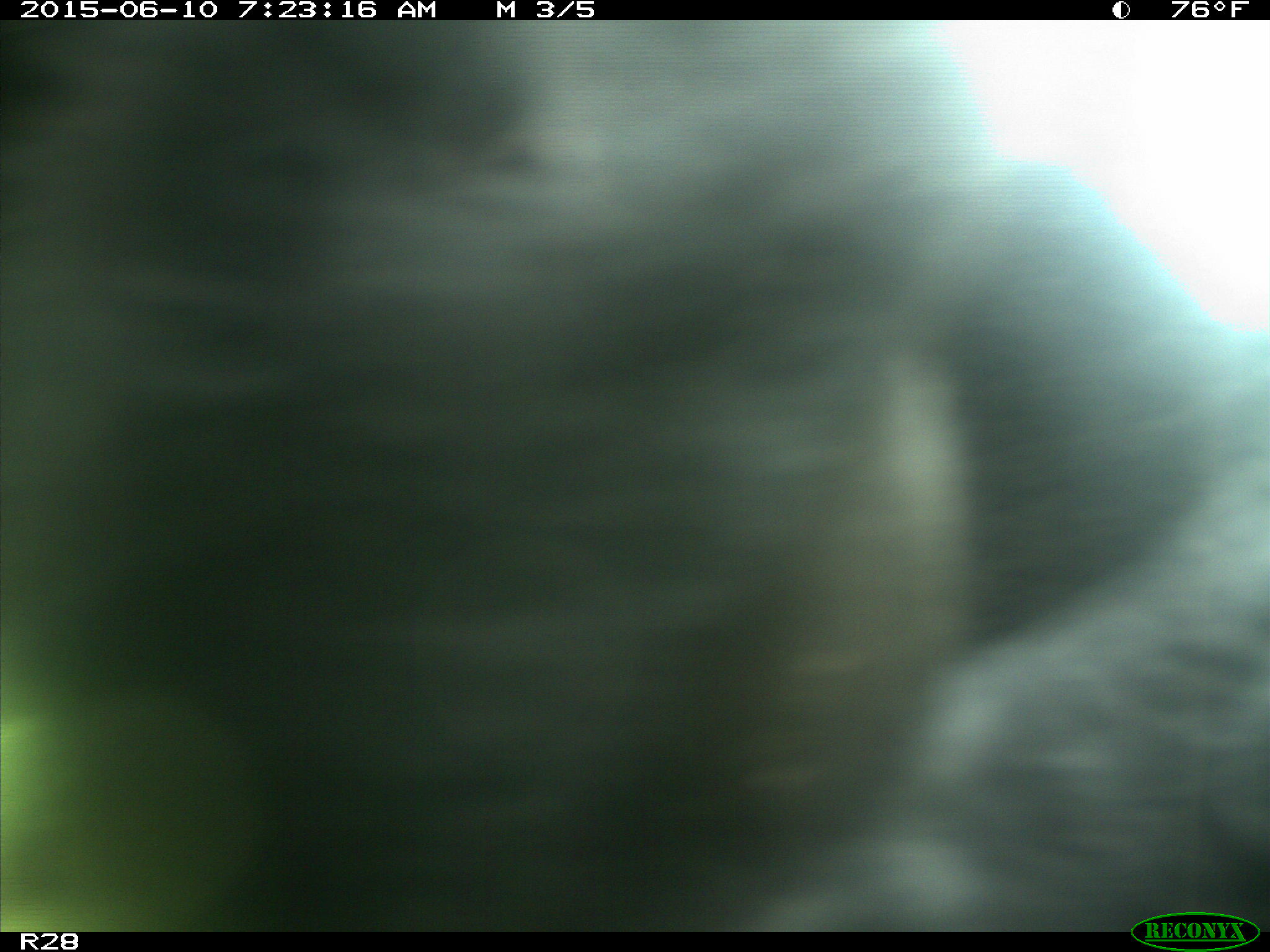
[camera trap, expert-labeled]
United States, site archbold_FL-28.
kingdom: Animalia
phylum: Chordata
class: Mammalia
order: Artiodactyla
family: Bovidae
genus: Bos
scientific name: Bos taurus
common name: domestic cow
Bos taurus (domestic cow).